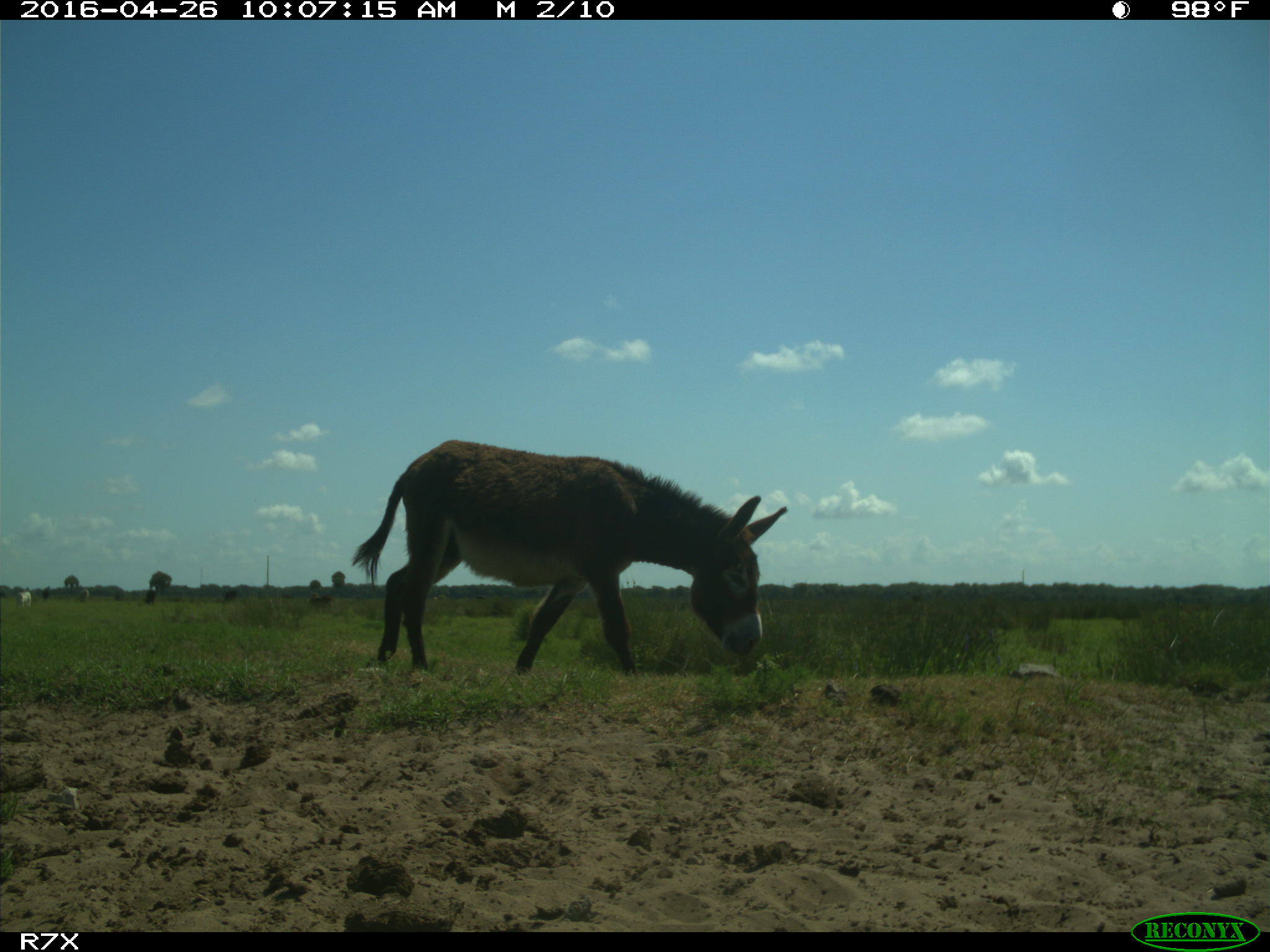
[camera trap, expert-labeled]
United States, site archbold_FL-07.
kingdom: Animalia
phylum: Chordata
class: Mammalia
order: Artiodactyla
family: Bovidae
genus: Bos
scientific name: Bos taurus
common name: domestic cow